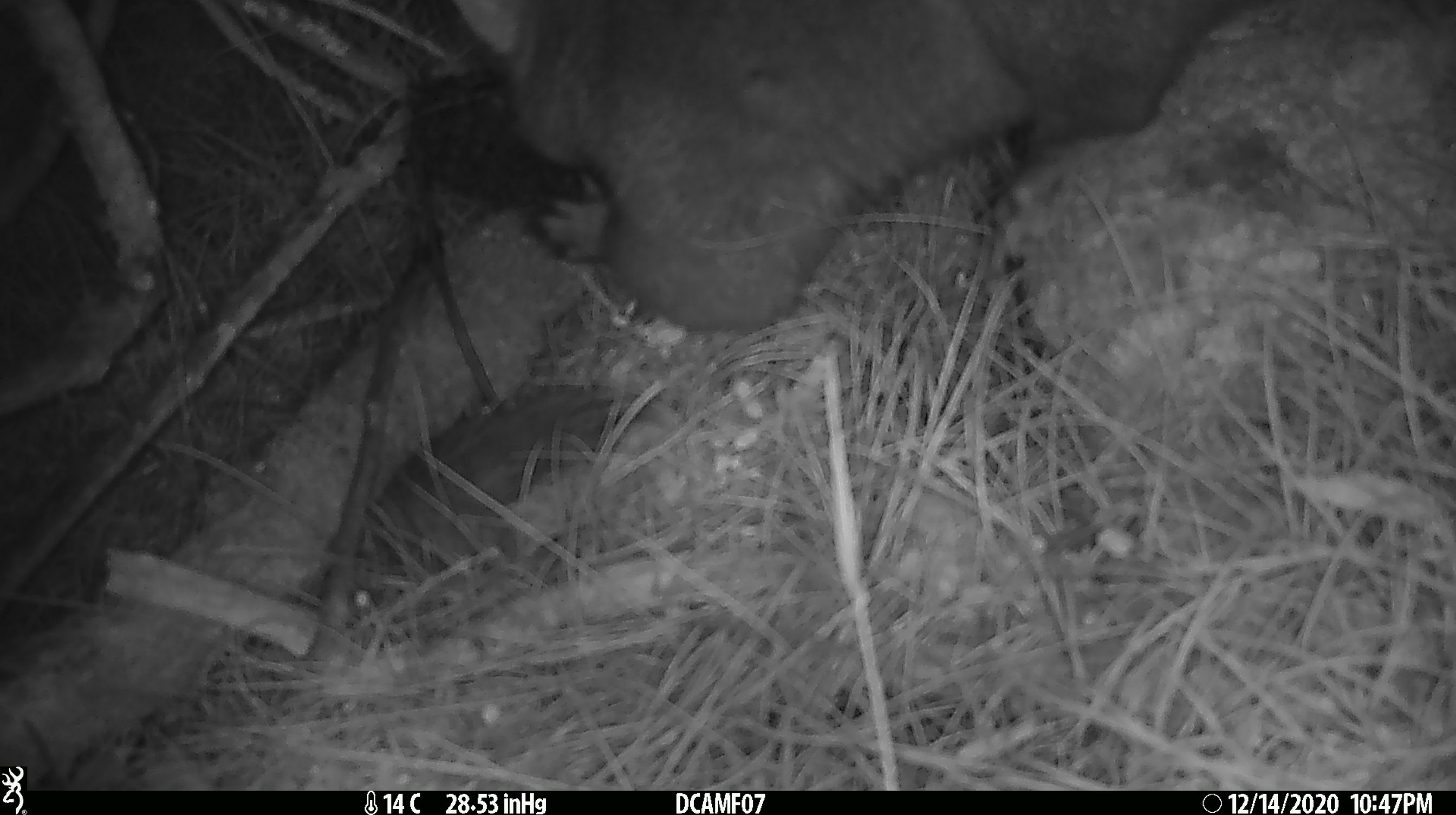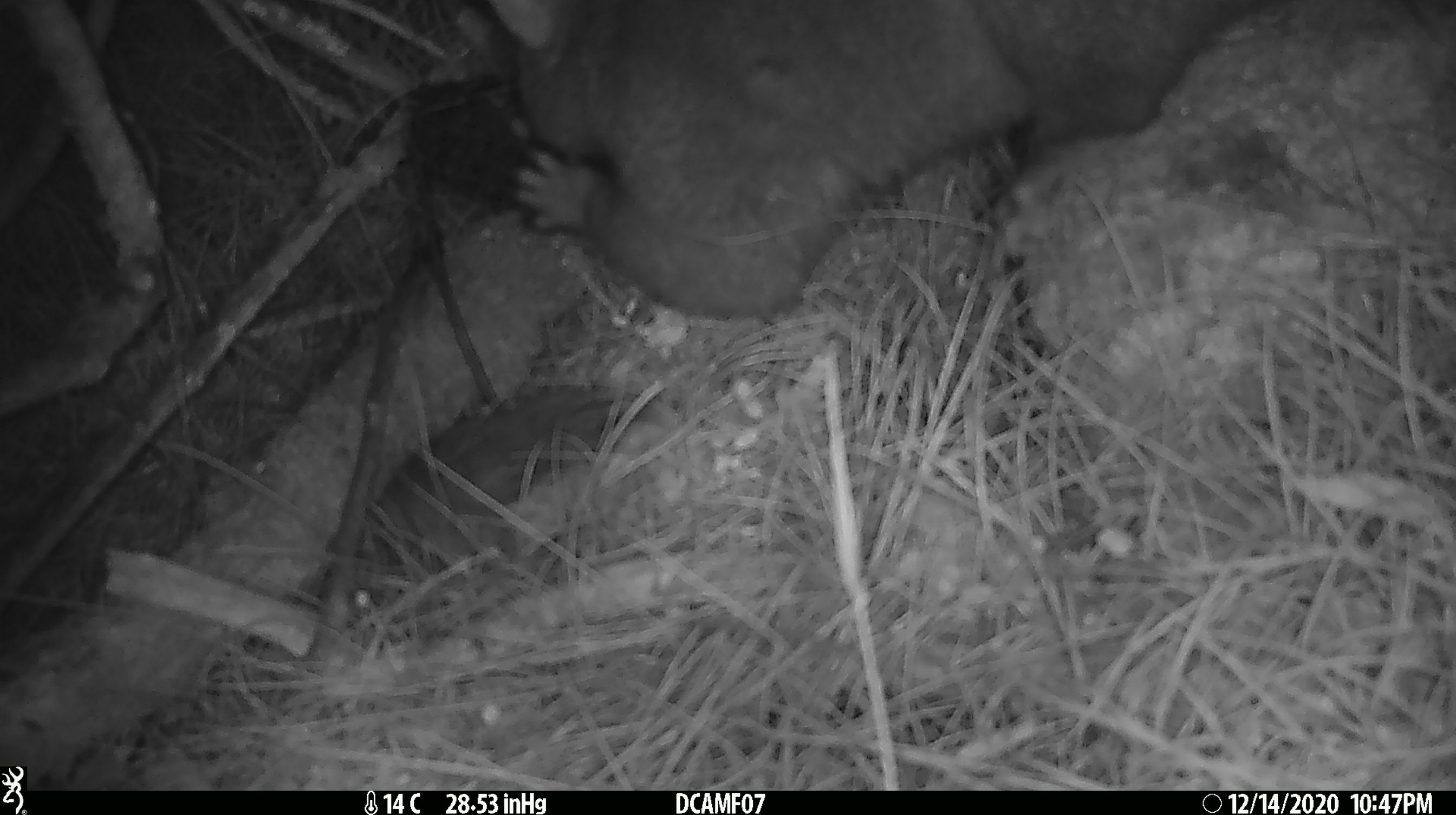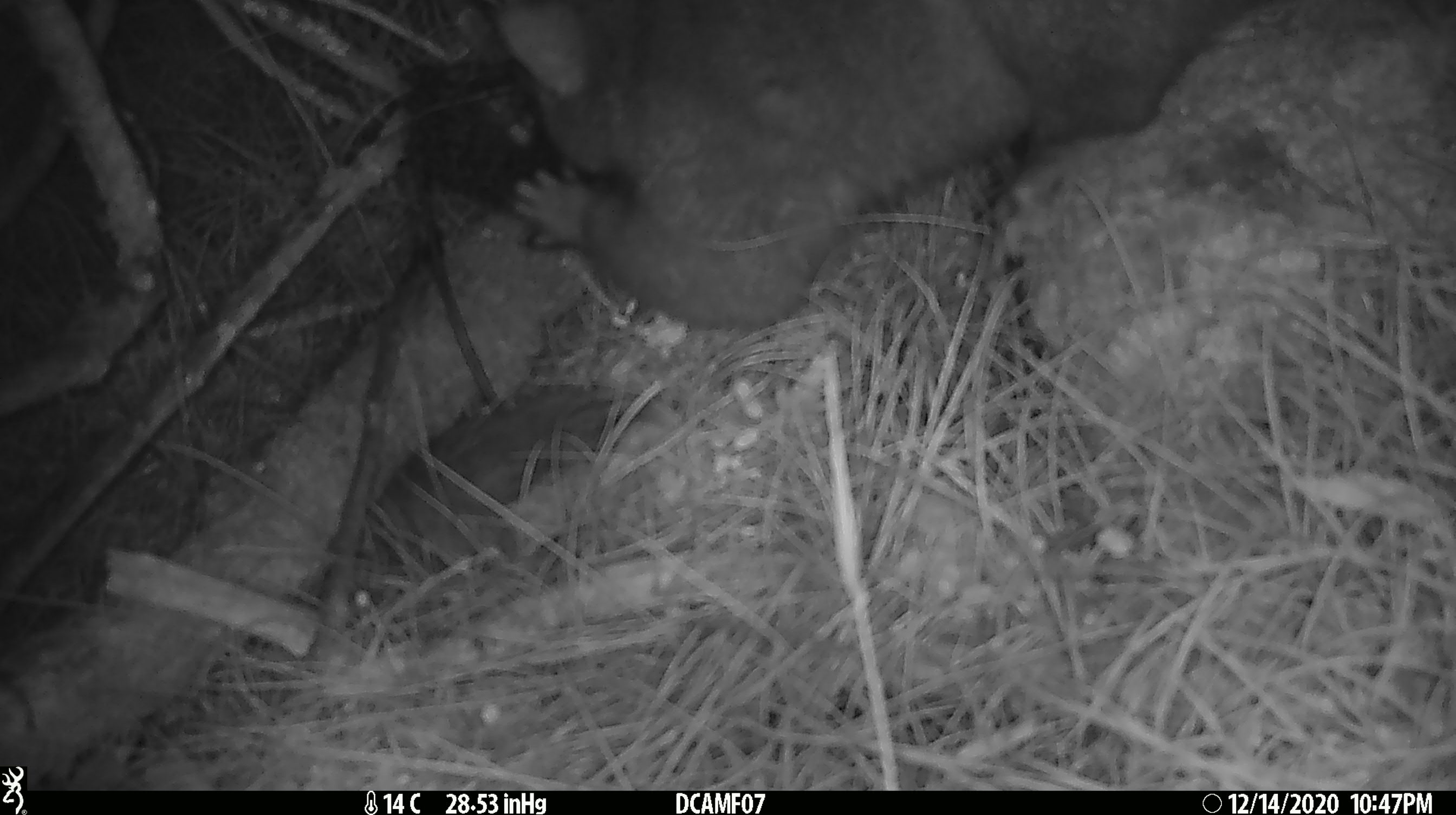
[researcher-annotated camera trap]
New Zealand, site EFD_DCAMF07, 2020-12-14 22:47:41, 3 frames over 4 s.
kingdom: Animalia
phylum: Chordata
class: Mammalia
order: Diprotodontia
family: Phalangeridae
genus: Trichosurus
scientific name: Trichosurus vulpecula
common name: common brushtail possum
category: possum